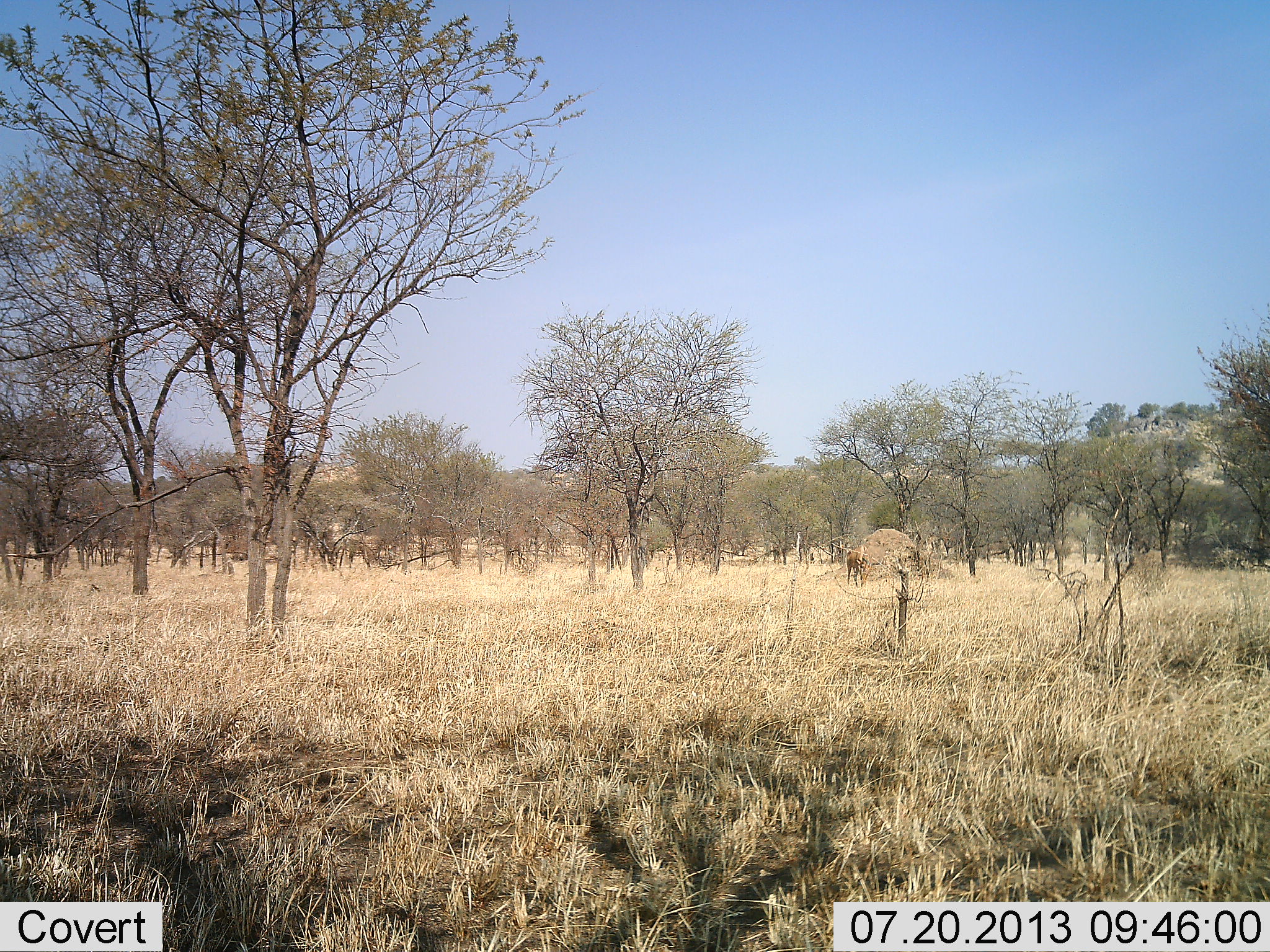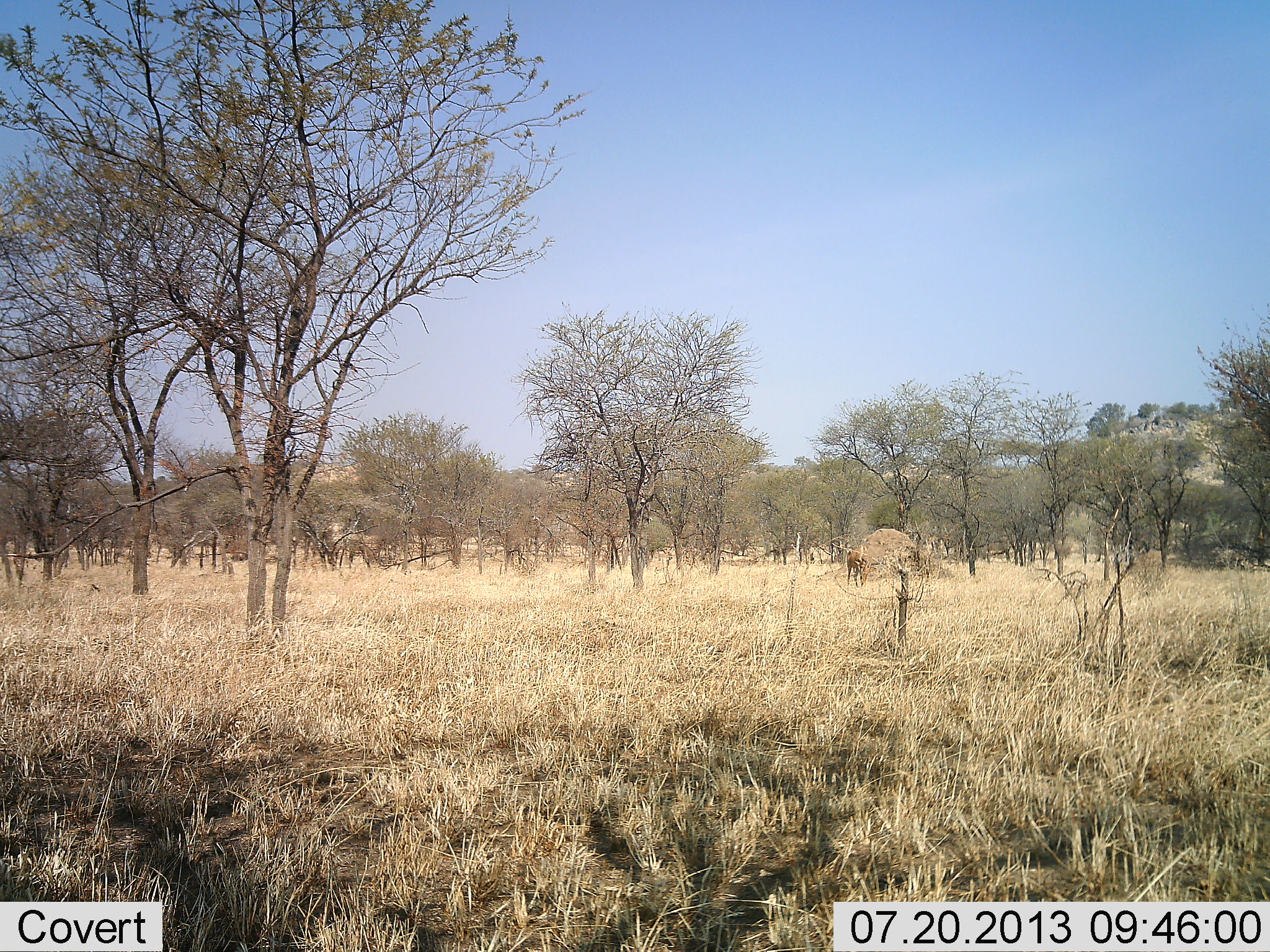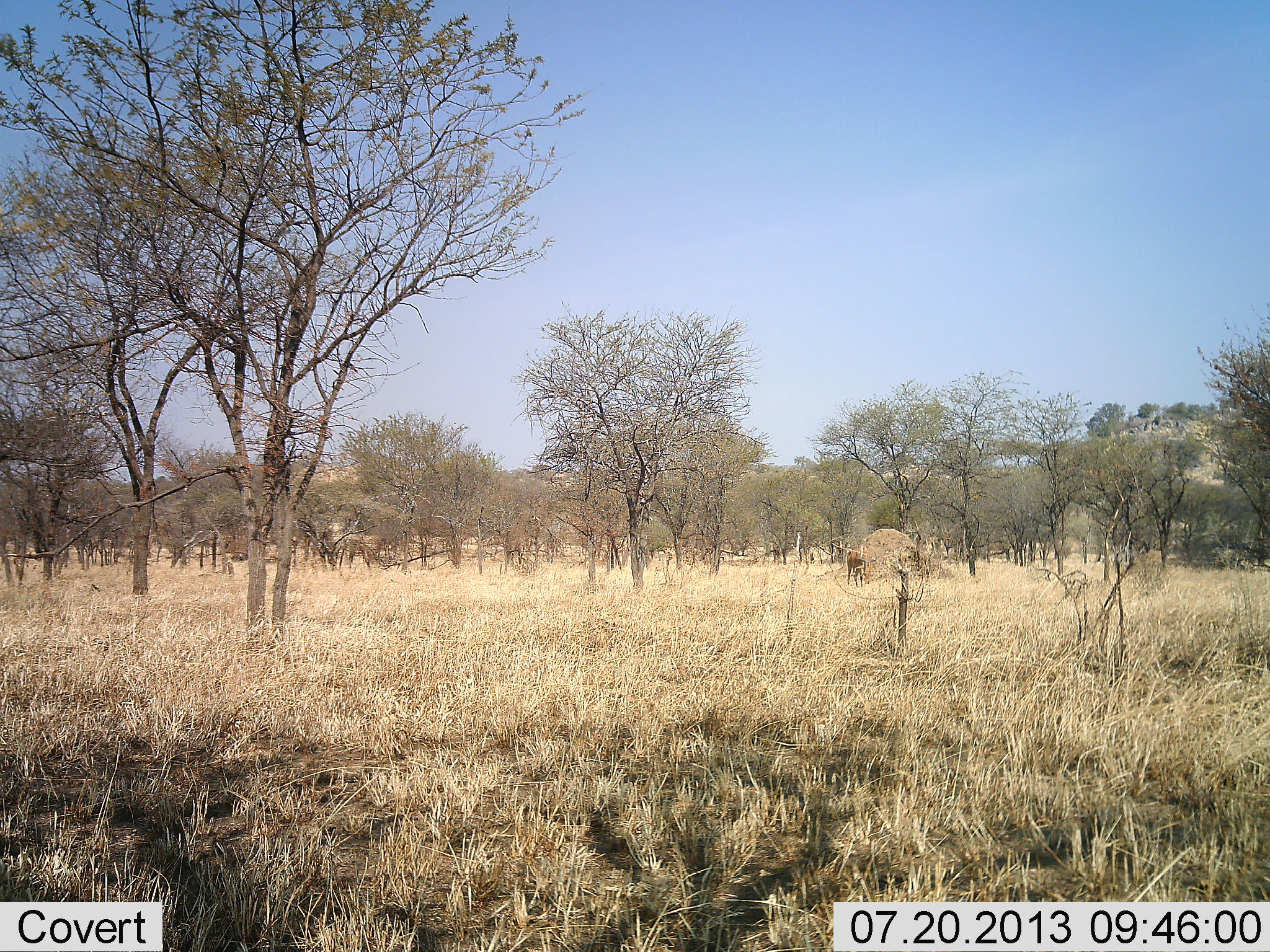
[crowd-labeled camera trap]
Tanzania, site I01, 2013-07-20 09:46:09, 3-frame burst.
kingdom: Animalia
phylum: Chordata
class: Mammalia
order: Artiodactyla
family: Bovidae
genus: Aepyceros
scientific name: Aepyceros melampus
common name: impala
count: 1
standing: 17%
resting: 0%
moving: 0%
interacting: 0%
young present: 0%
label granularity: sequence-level